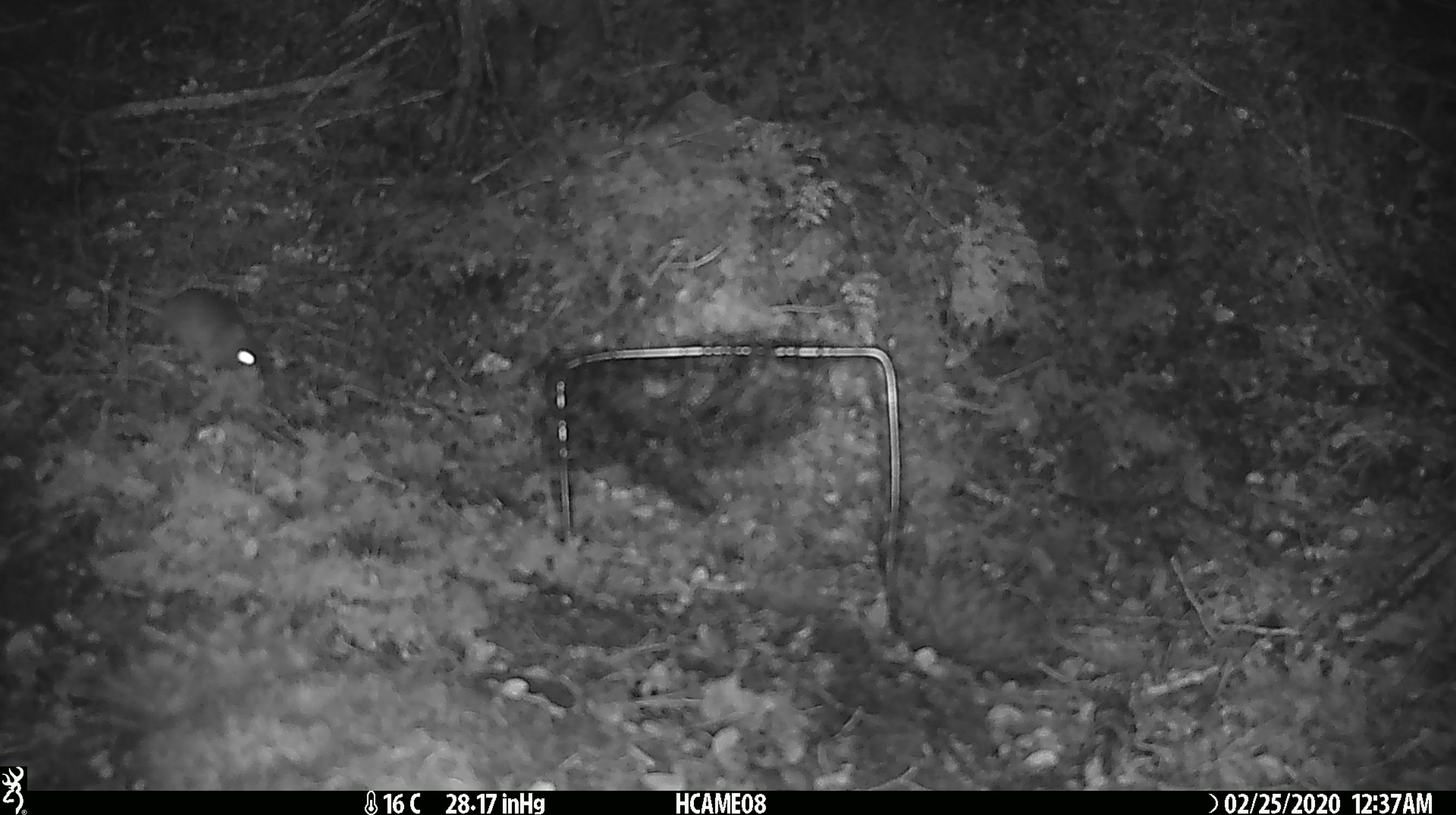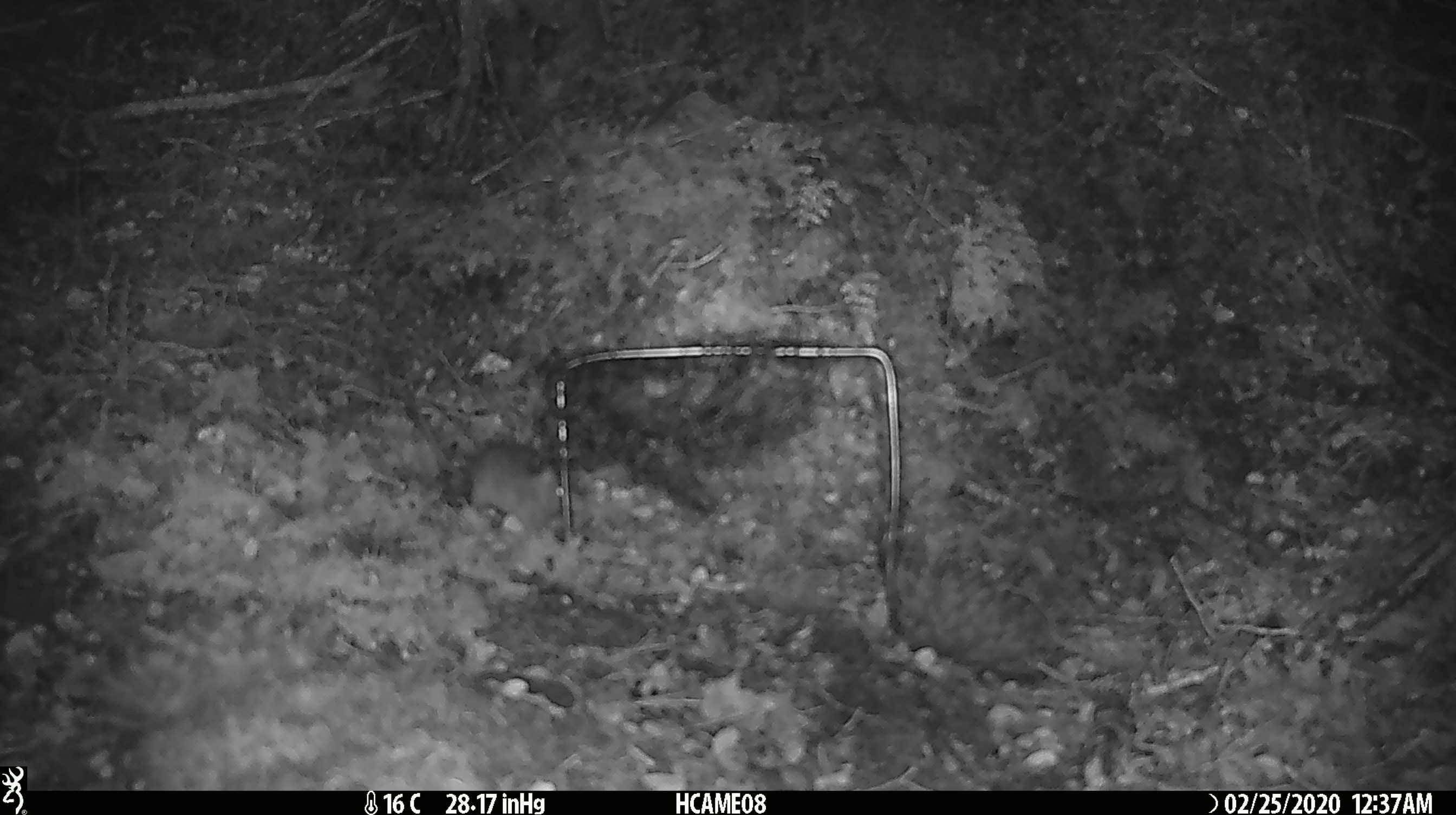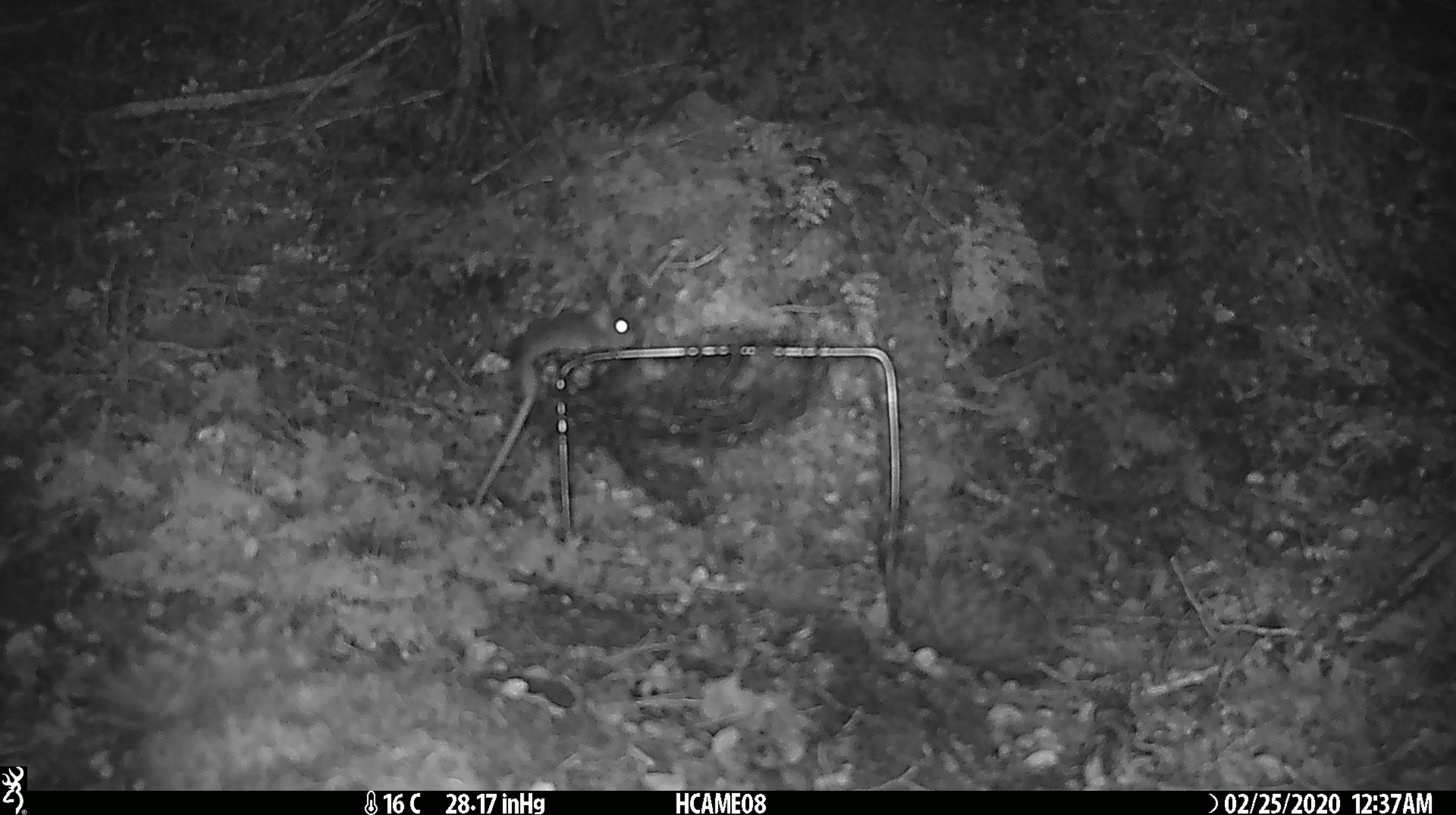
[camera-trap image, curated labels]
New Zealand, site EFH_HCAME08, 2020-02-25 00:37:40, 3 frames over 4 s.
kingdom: Animalia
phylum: Chordata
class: Mammalia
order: Rodentia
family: Muridae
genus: Mus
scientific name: Mus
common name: mouse